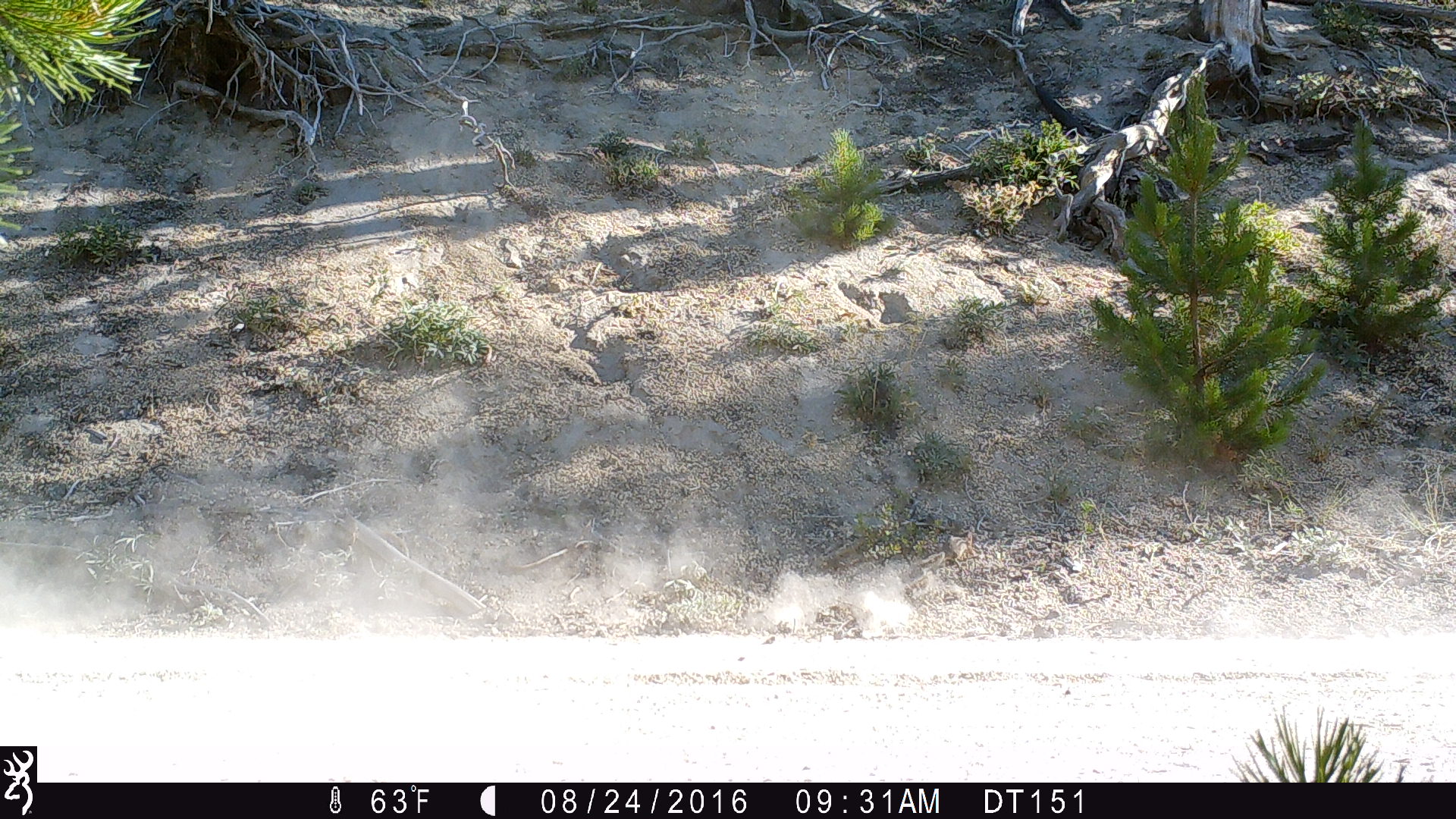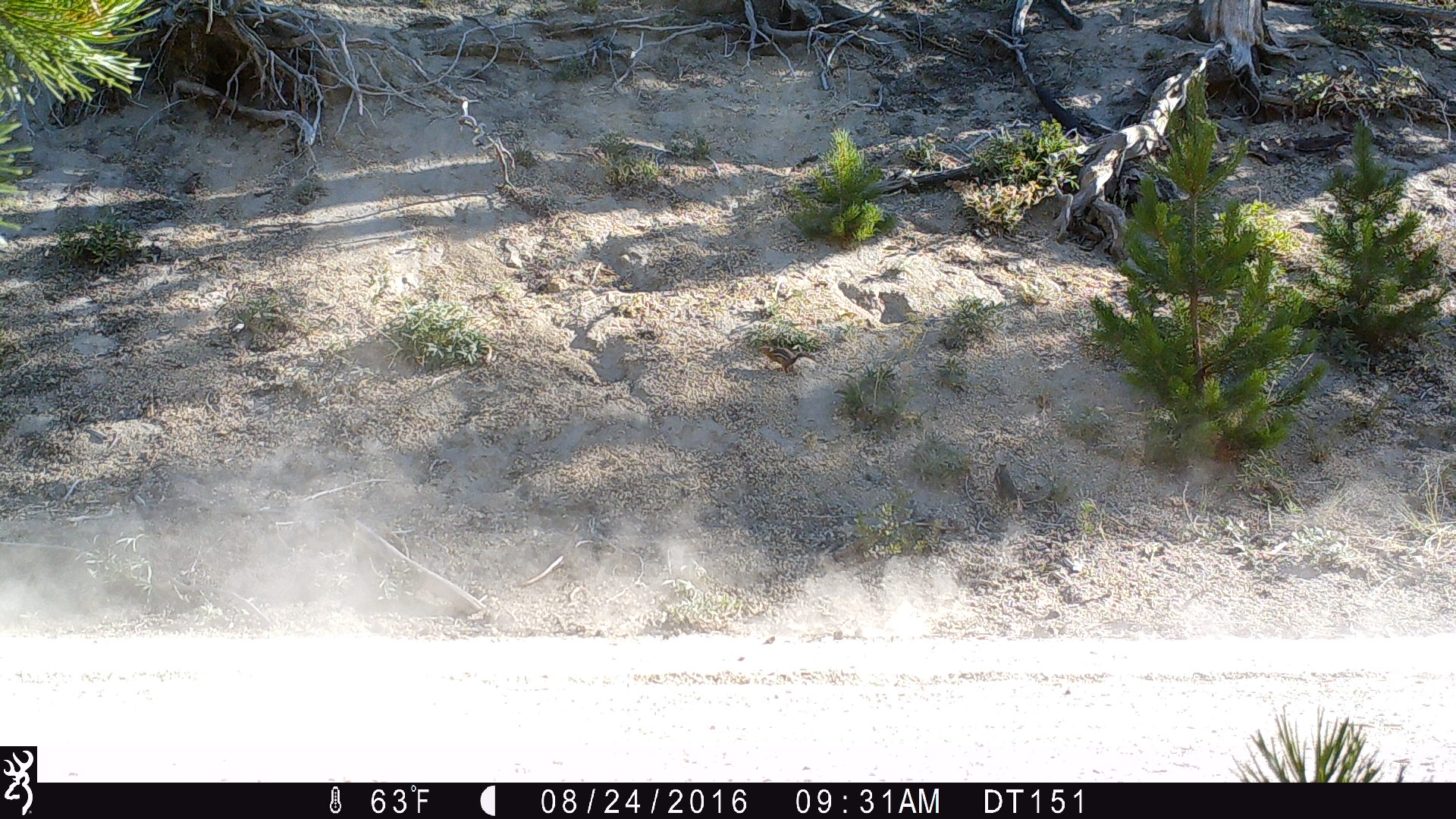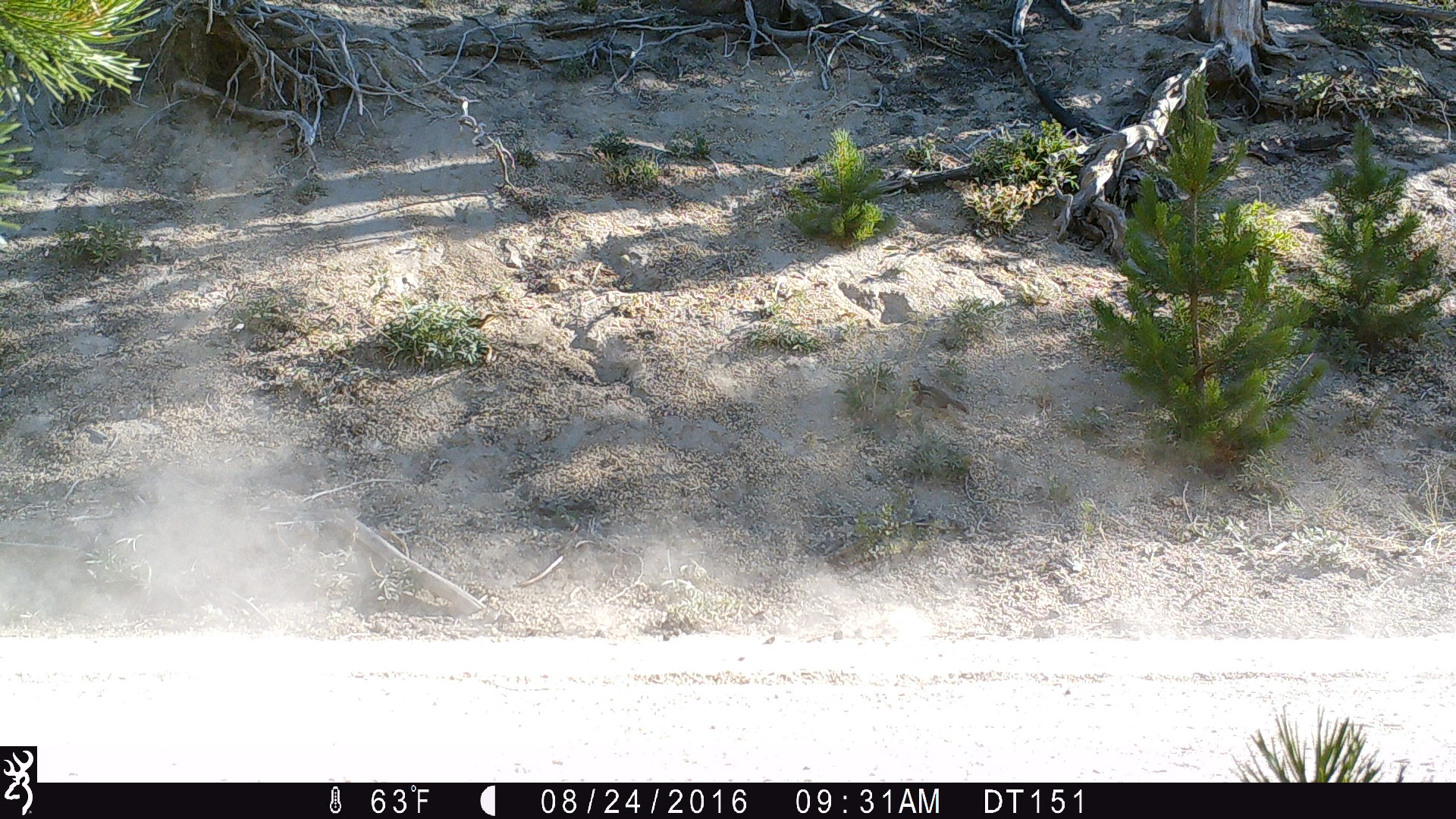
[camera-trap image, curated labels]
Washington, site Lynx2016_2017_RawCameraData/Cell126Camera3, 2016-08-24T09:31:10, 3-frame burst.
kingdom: Animalia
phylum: Chordata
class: Mammalia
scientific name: Mammalia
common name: small mammal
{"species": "small mammal (Mammalia)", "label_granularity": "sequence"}